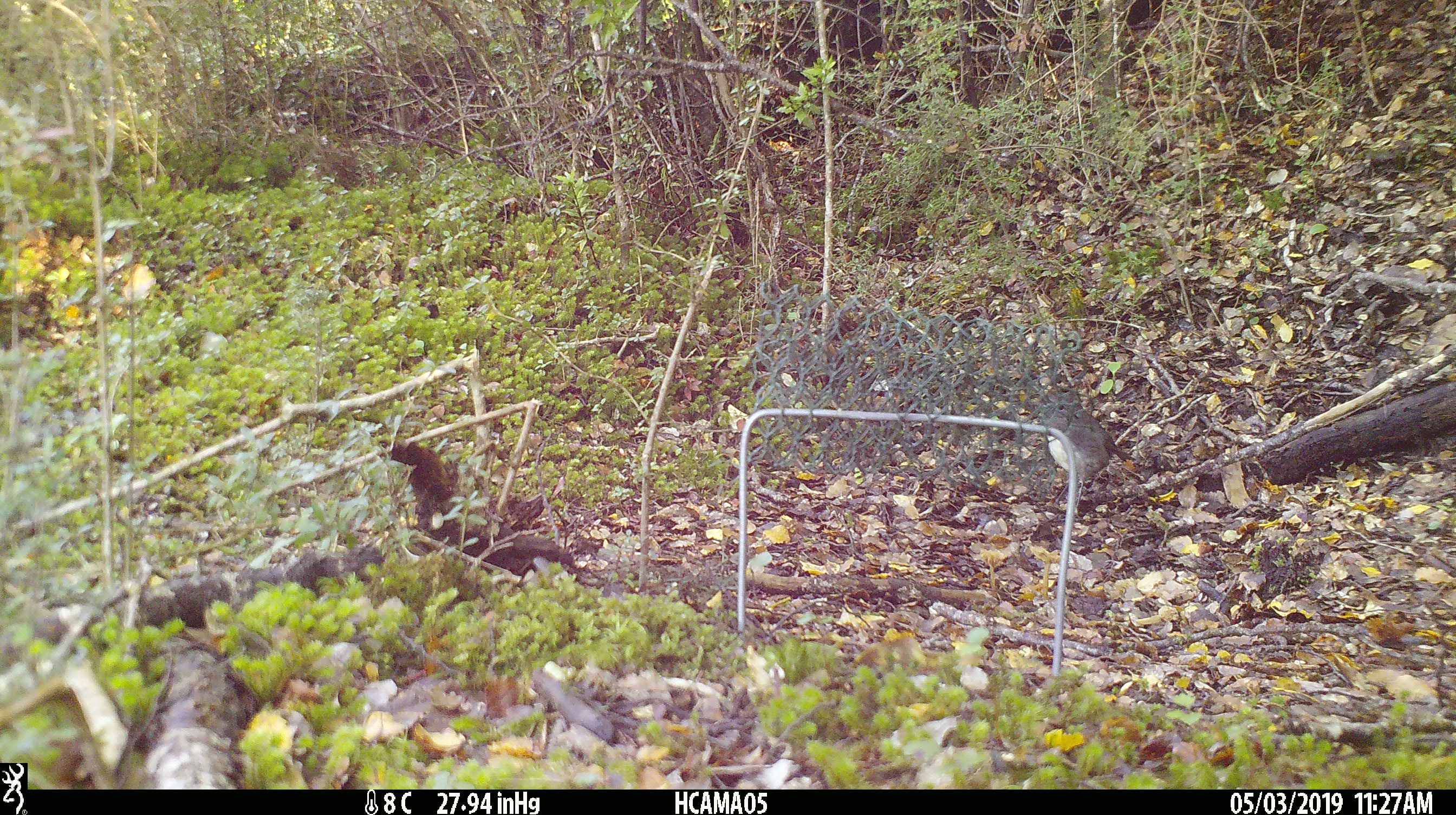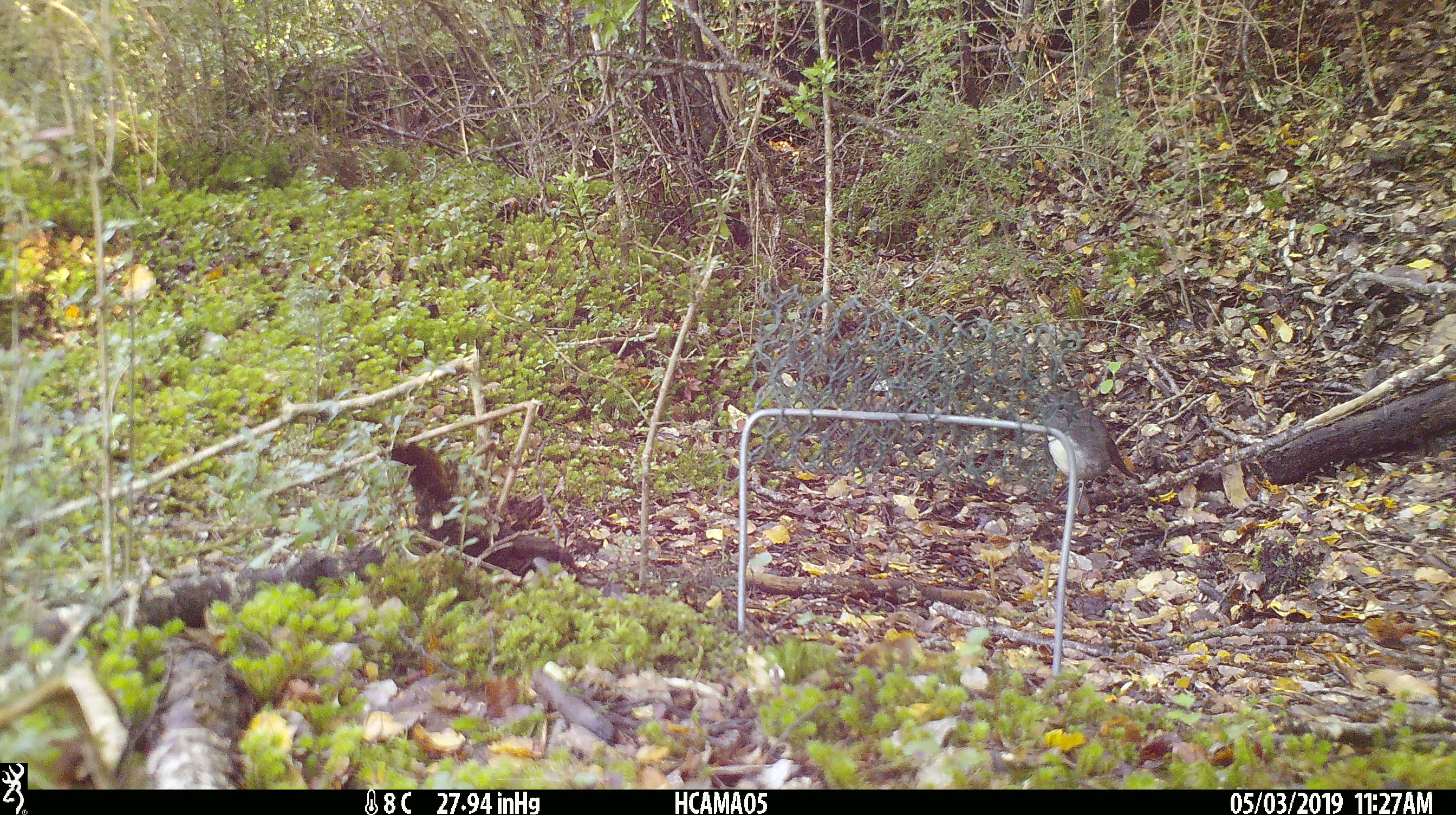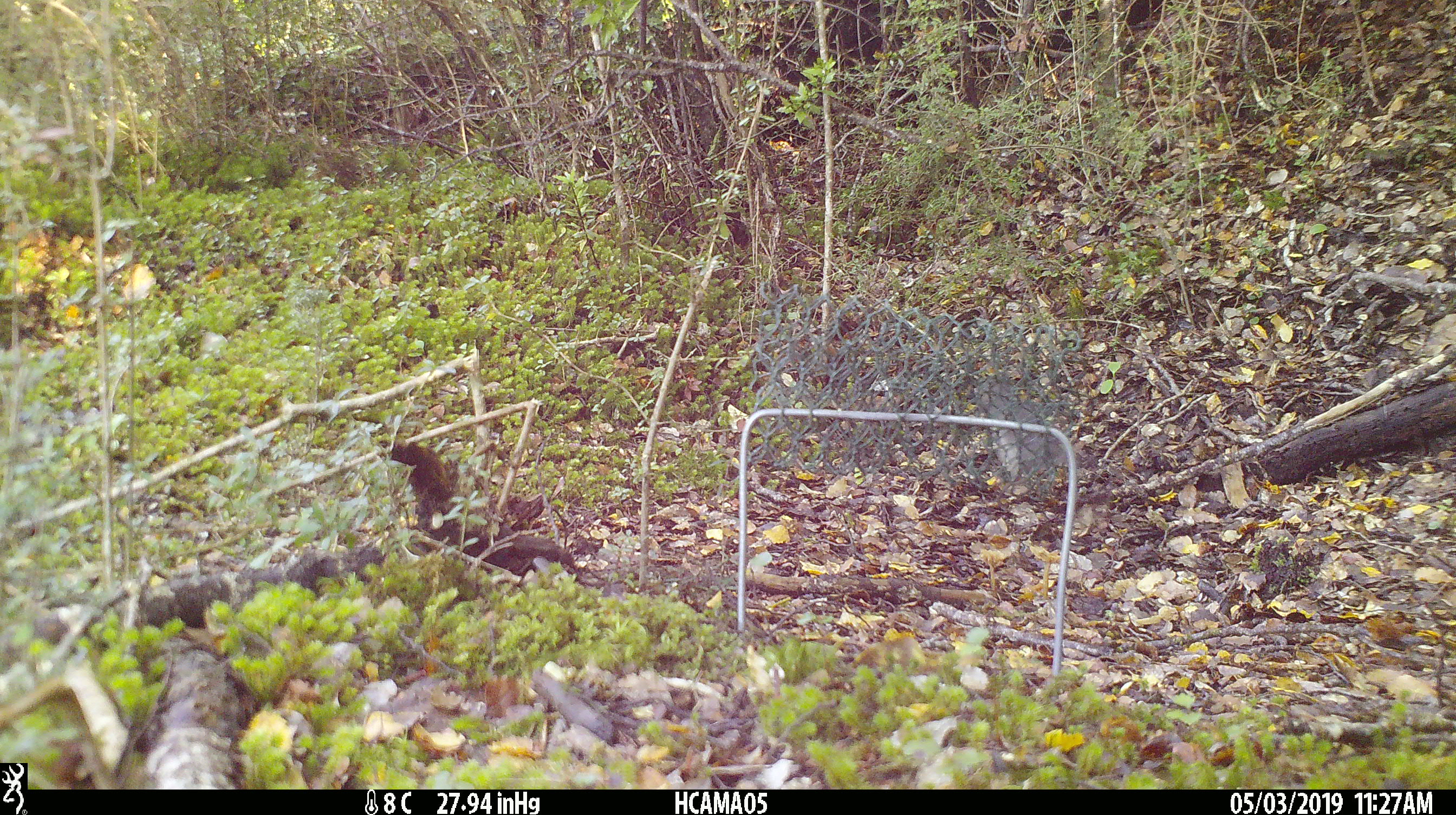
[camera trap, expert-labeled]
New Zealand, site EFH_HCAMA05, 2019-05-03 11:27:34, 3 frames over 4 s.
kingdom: Animalia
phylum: Chordata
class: Aves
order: Passeriformes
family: Petroicidae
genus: Petroica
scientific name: Petroica australis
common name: new zealand robin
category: robin